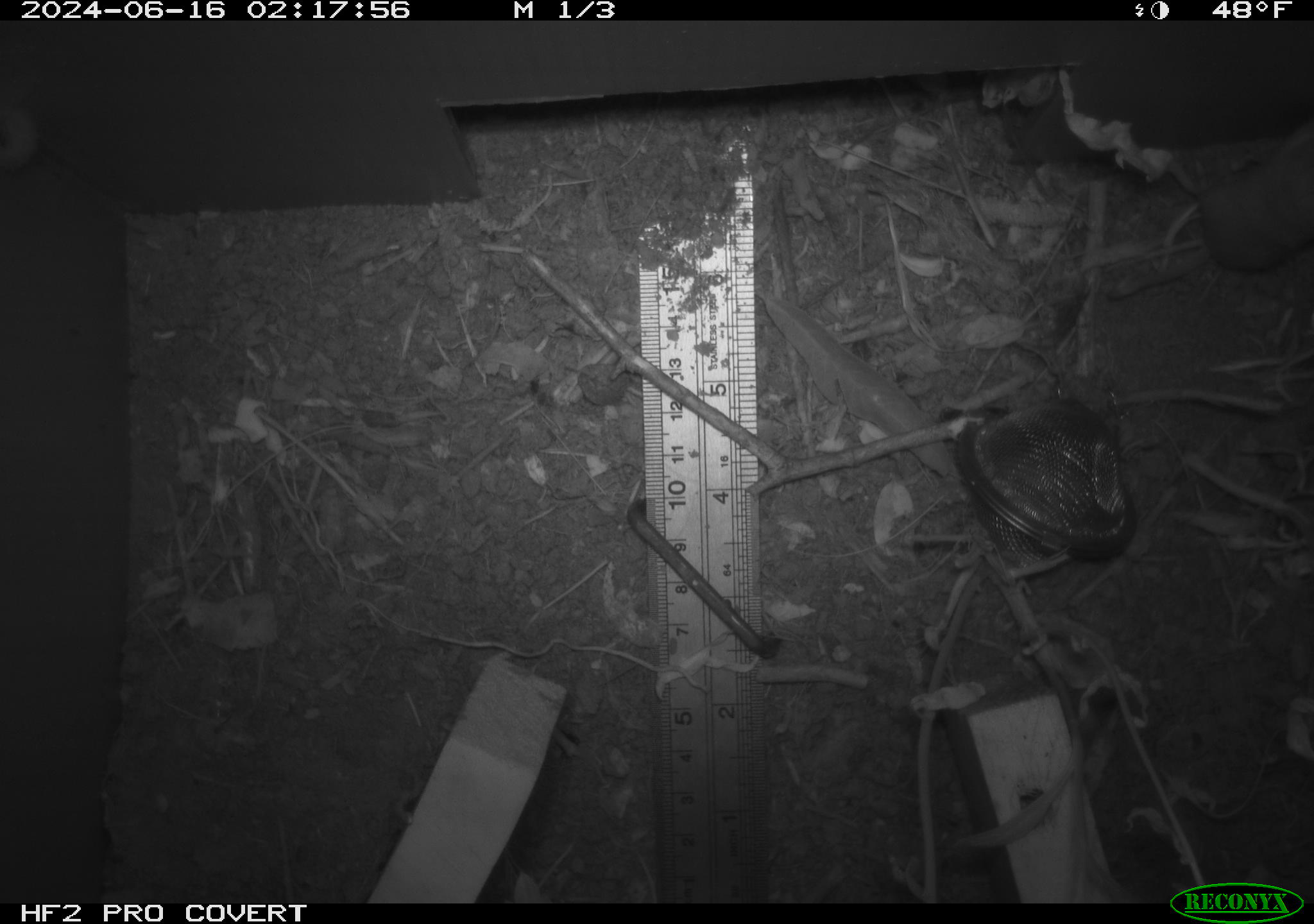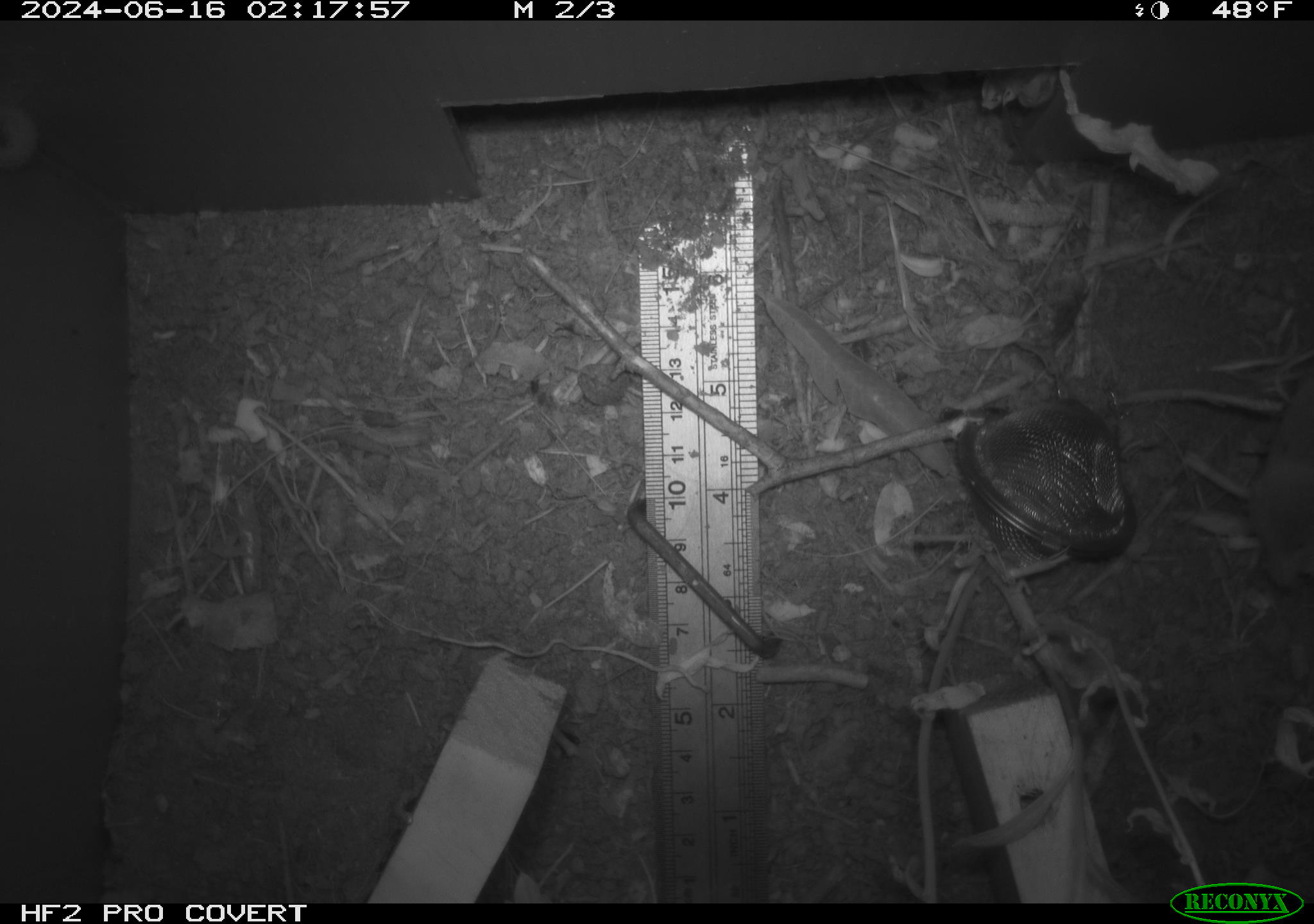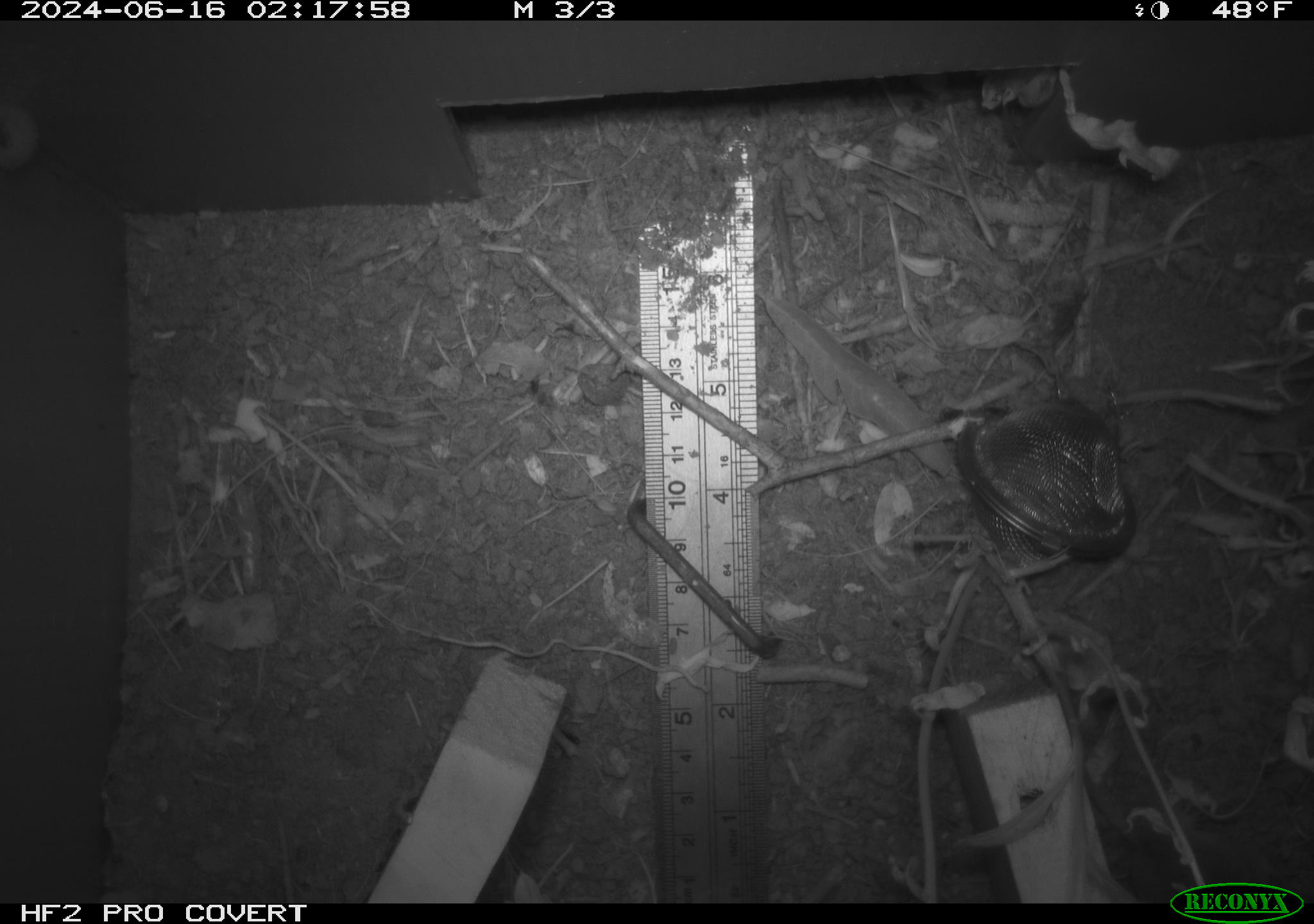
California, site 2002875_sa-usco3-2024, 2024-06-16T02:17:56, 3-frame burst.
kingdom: Animalia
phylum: Chordata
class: Mammalia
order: Eulipotyphla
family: Soricidae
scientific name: Soricidae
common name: shrews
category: soricidae family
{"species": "soricidae family (shrews) (Soricidae)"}